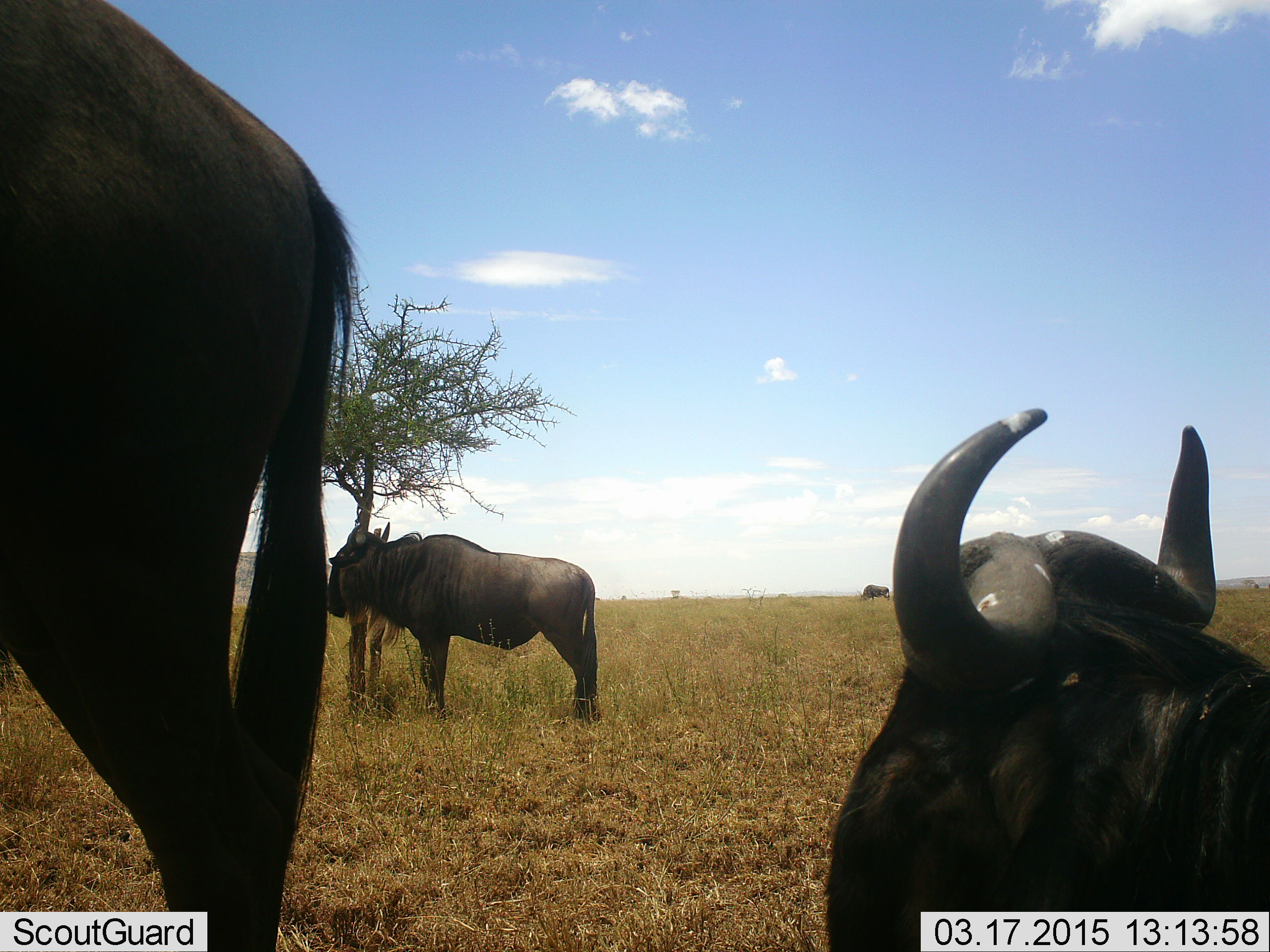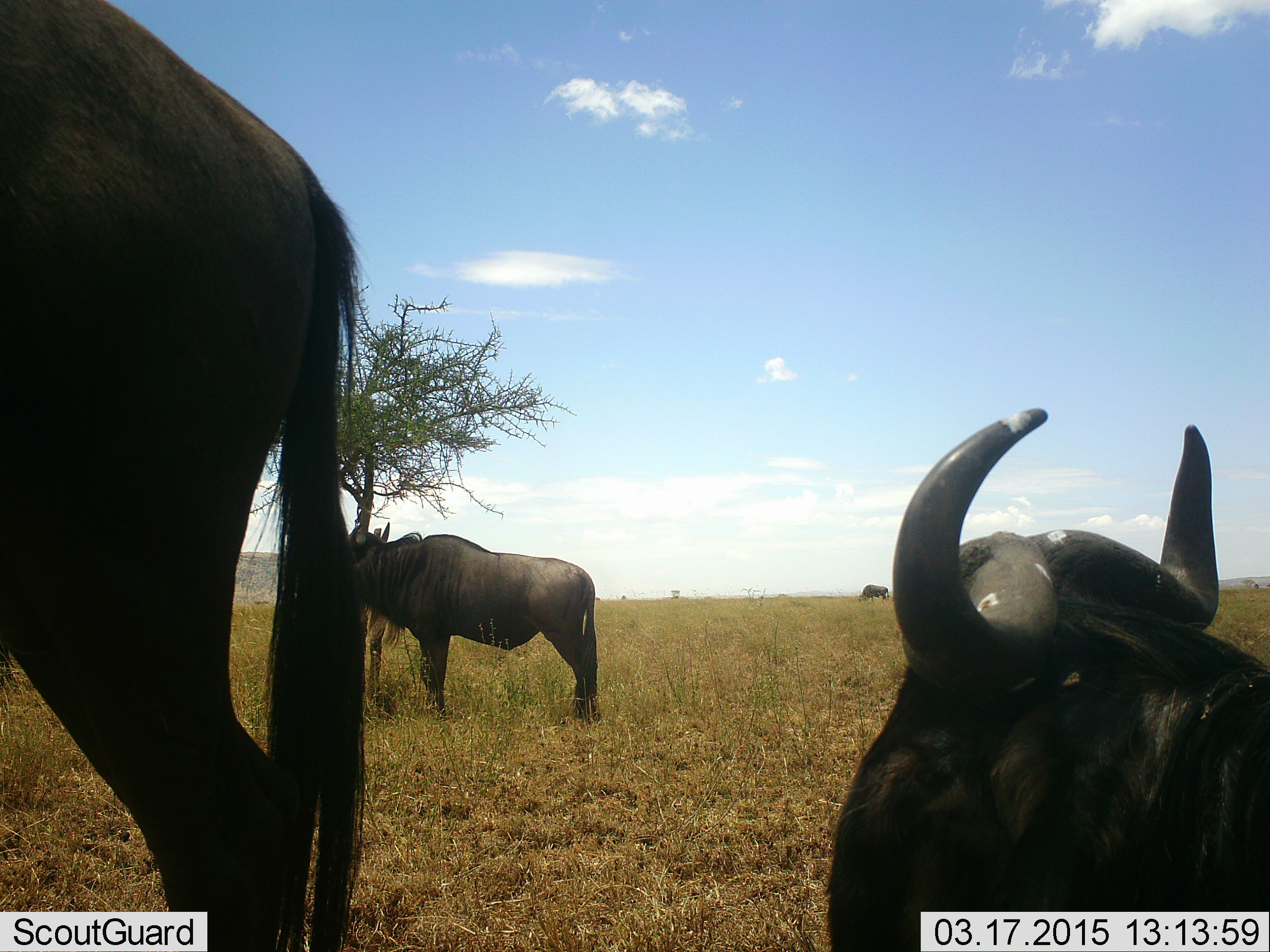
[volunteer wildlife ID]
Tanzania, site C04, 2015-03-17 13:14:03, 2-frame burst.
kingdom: Animalia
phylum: Chordata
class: Mammalia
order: Artiodactyla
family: Bovidae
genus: Connochaetes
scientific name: Connochaetes taurinus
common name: blue wildebeest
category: wildebeest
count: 3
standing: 80%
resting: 70%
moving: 0%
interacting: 0%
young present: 0%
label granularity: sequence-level